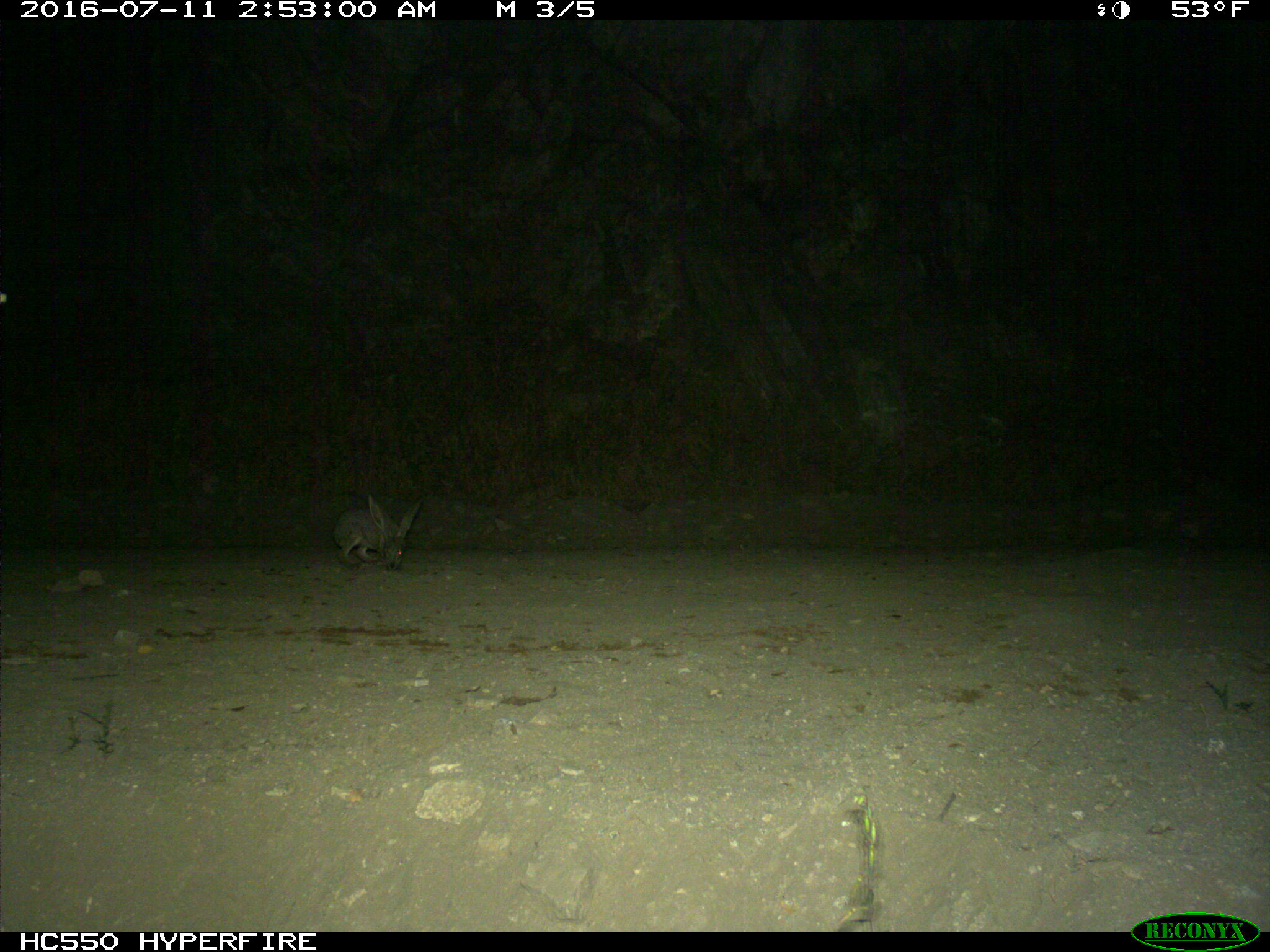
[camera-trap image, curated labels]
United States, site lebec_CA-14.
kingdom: Animalia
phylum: Chordata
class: Mammalia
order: Lagomorpha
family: Leporidae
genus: Lepus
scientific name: Lepus californicus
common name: black-tailed jackrabbit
Lepus californicus (black-tailed jackrabbit).